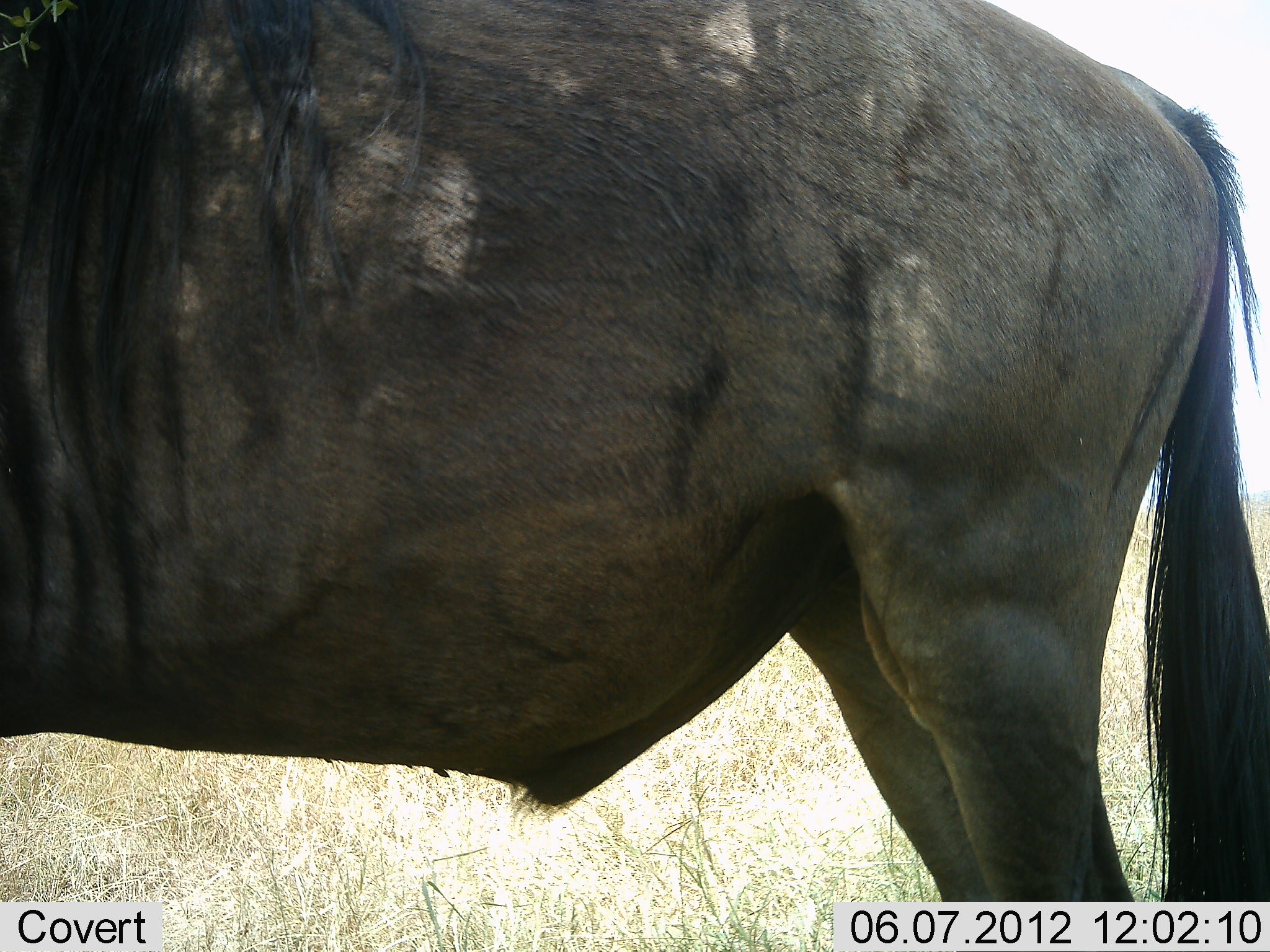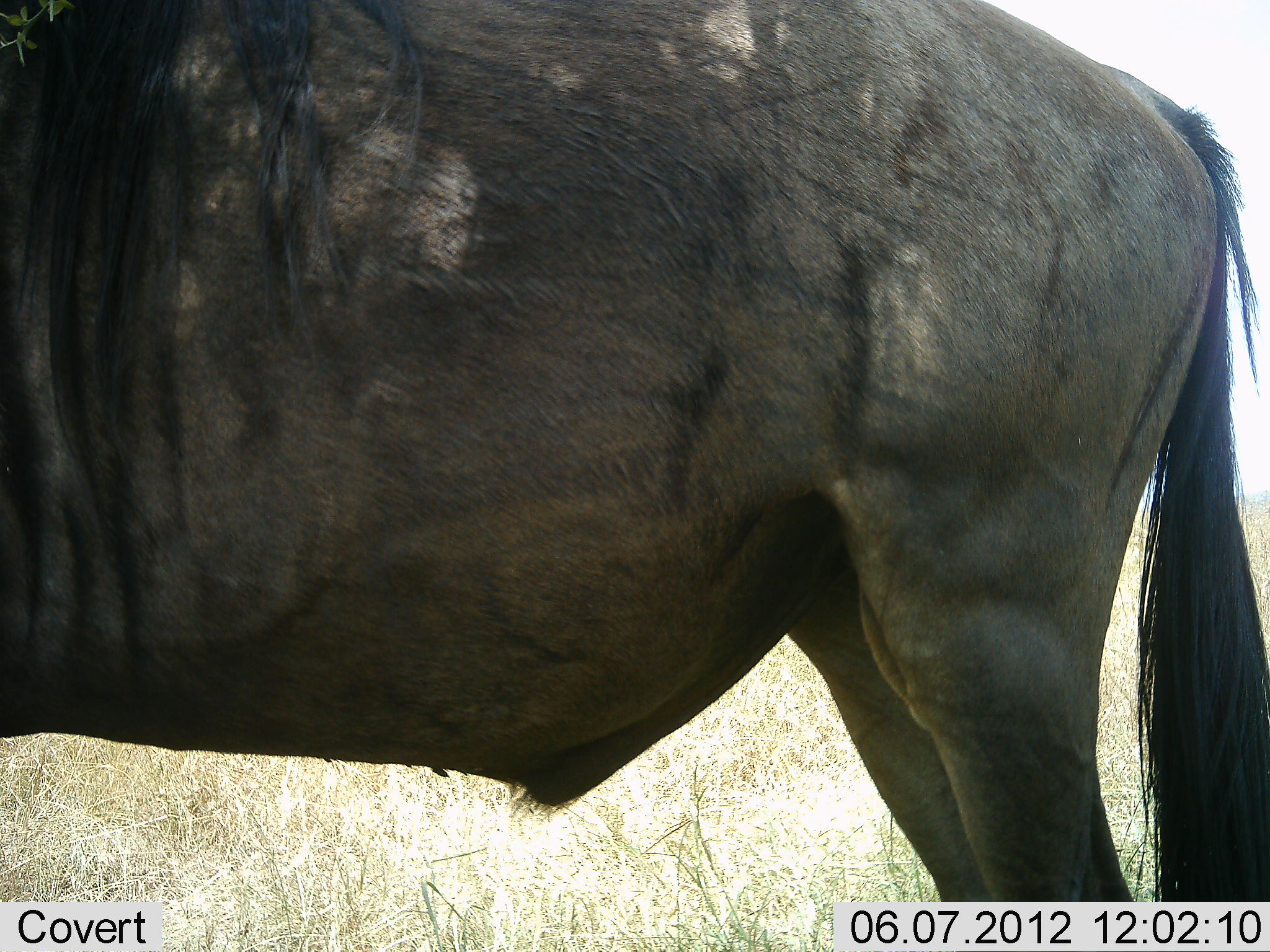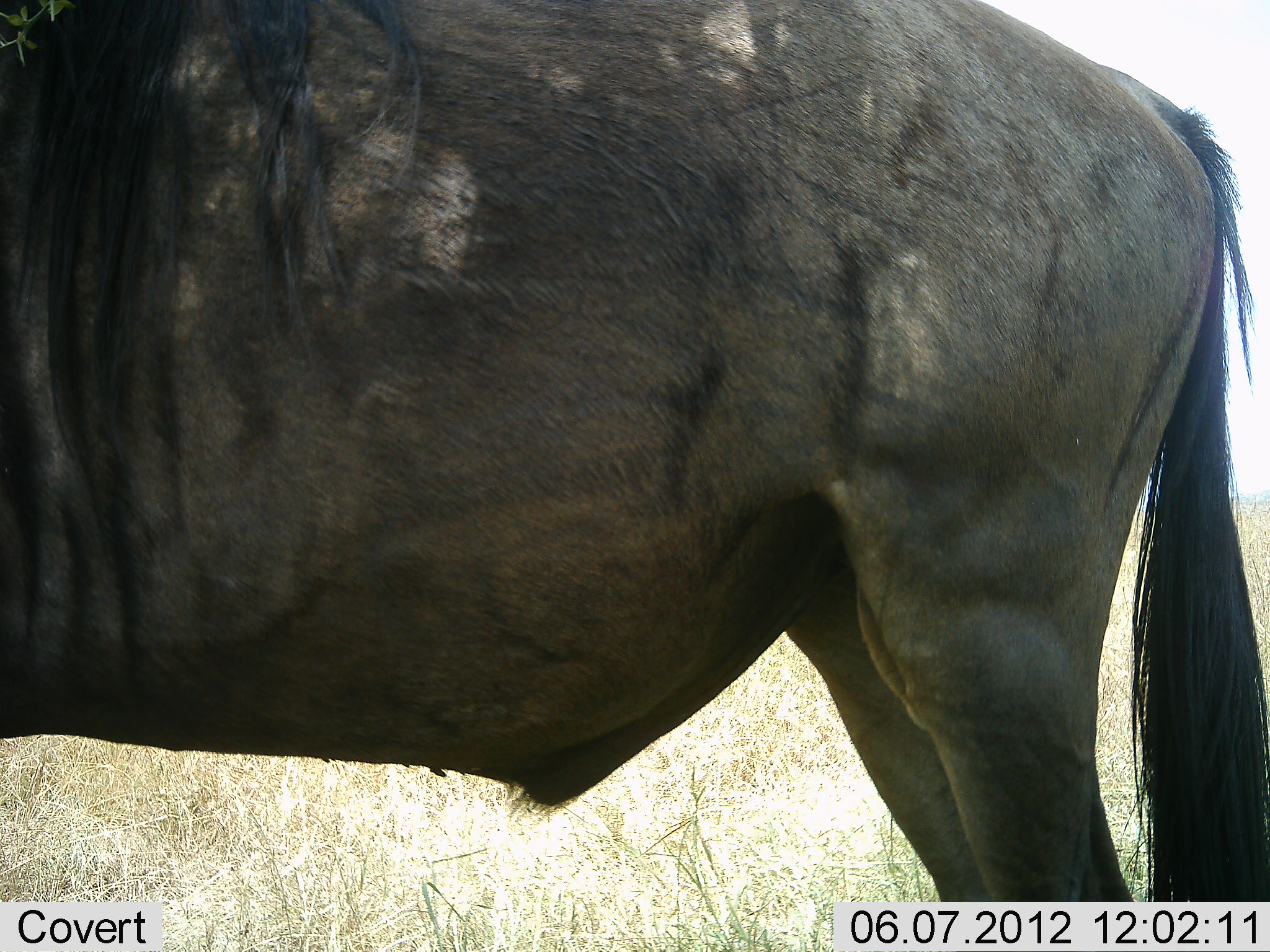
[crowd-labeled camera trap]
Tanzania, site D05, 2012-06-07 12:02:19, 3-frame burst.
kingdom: Animalia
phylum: Chordata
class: Mammalia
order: Artiodactyla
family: Bovidae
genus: Connochaetes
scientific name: Connochaetes taurinus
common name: blue wildebeest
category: wildebeest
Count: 1.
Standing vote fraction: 100%.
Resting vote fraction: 10%.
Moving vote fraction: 0%.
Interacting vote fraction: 0%.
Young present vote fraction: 0%.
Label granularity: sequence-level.